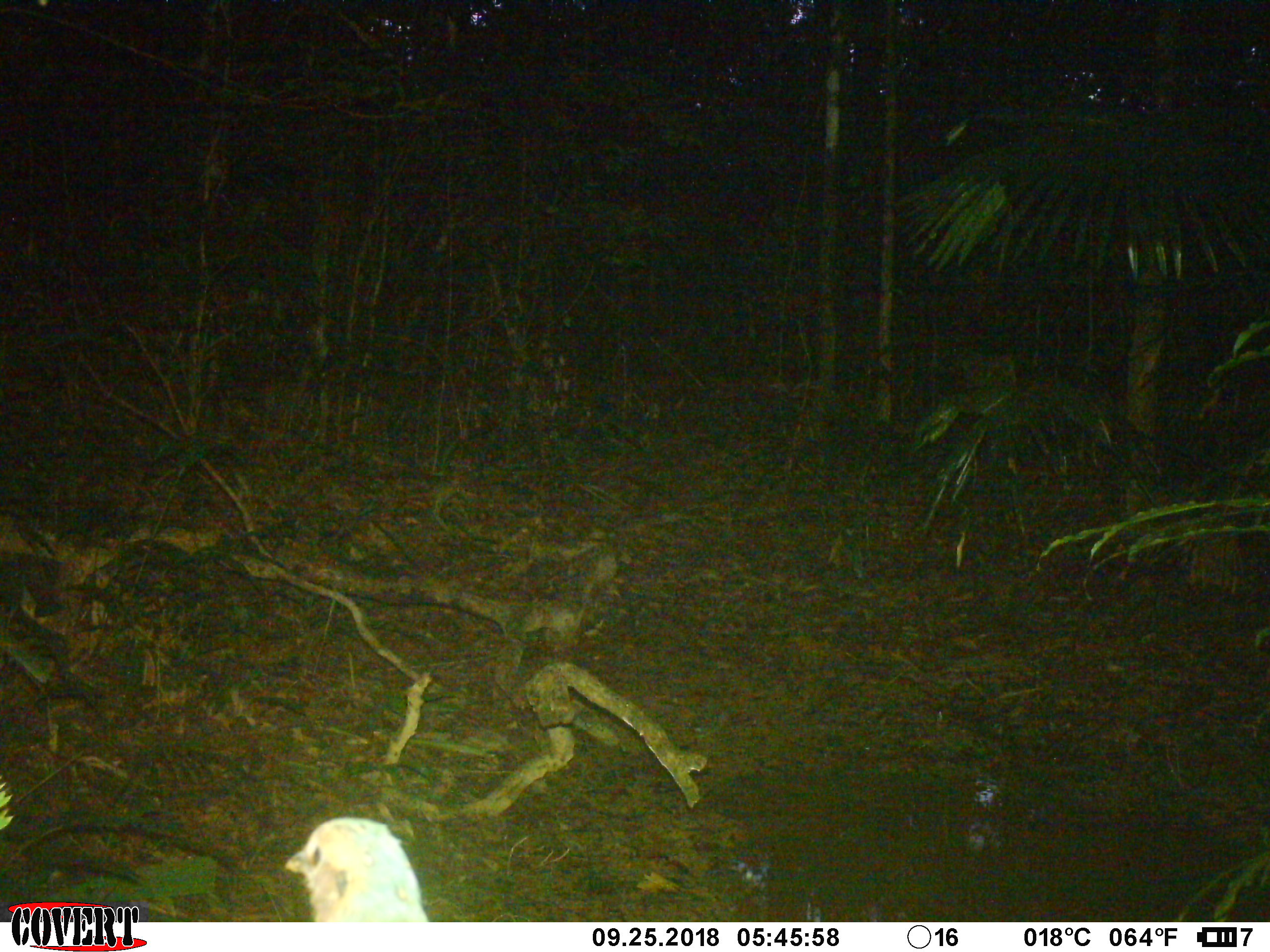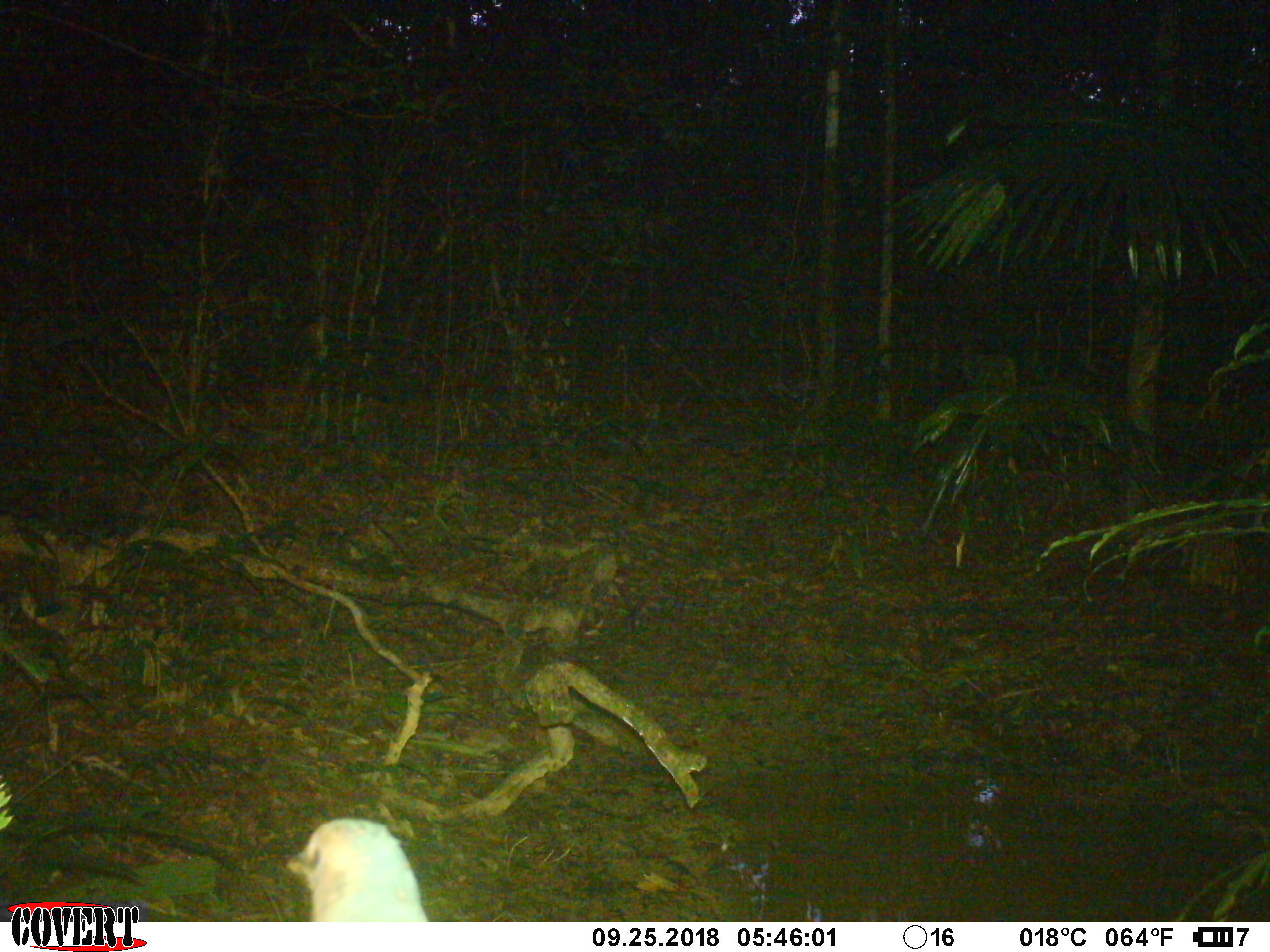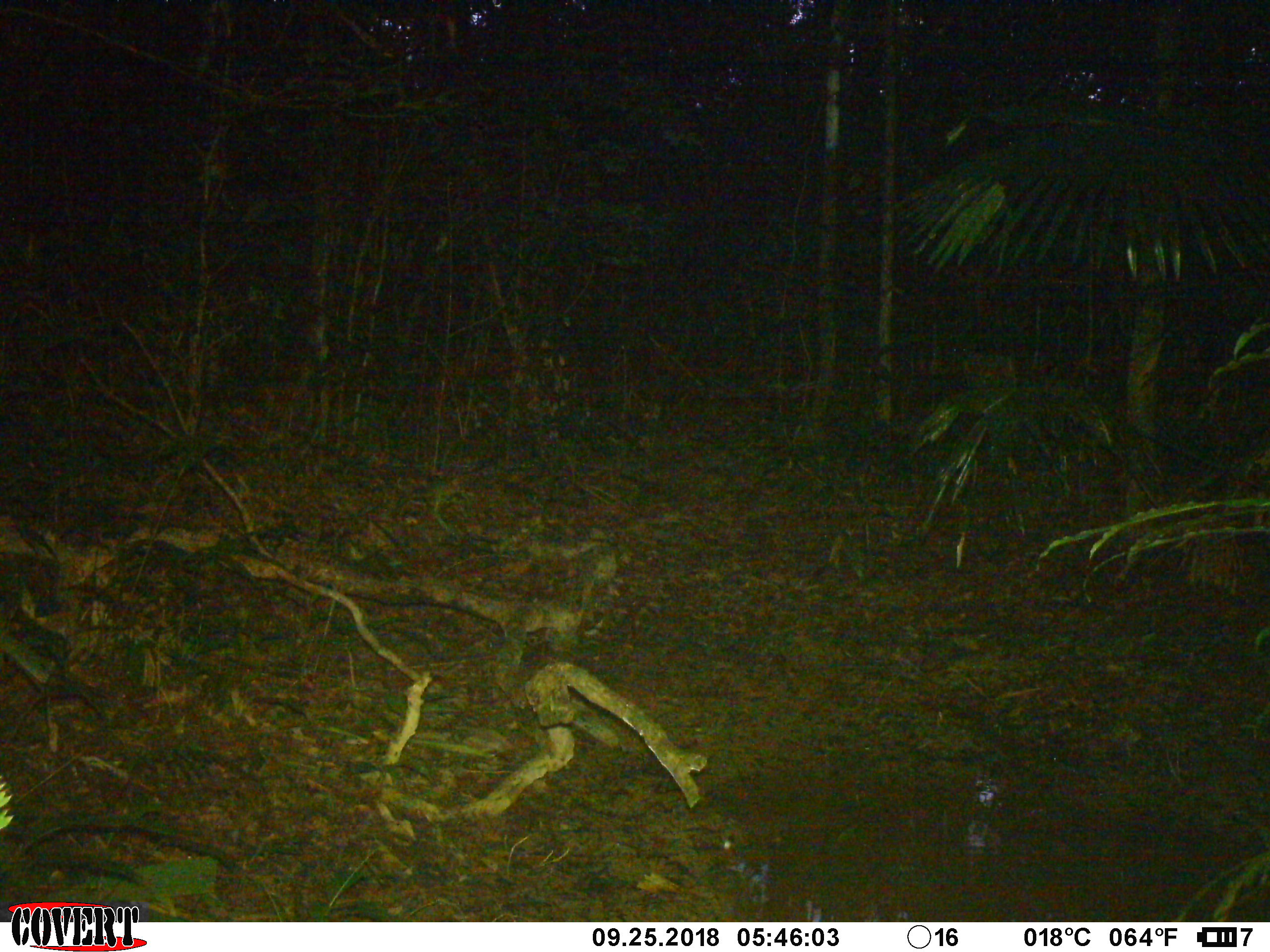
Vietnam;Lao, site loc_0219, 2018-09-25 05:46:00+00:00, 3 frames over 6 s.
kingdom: Animalia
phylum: Chordata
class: Aves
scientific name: Aves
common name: bird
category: unidentified bird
Unidentified bird (bird) (Aves). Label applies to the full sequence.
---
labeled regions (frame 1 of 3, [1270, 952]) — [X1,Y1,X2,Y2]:
unidentified bird: [284,816,428,922]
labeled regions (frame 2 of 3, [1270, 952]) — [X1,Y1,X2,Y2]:
unidentified bird: [285,817,428,922]